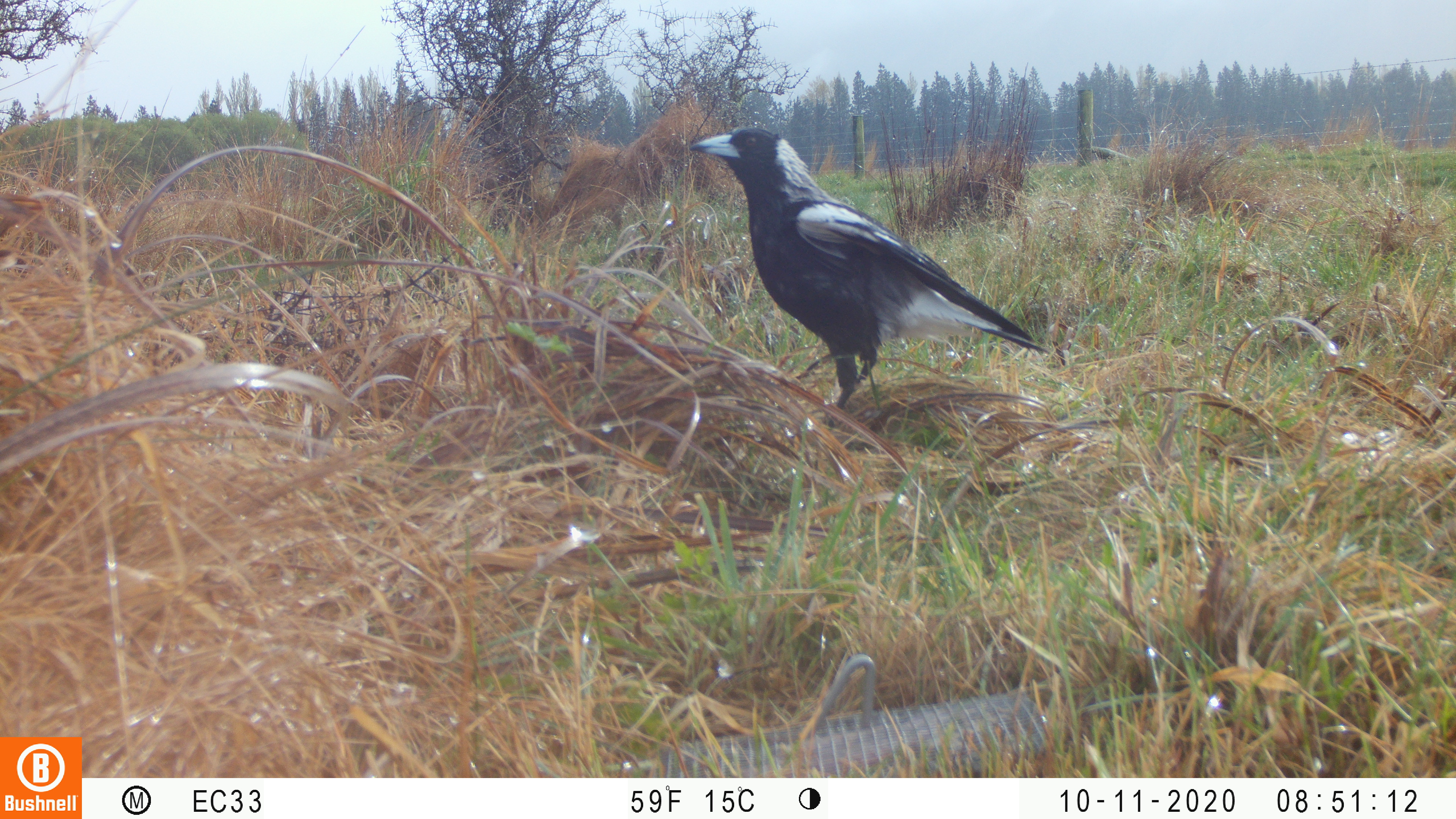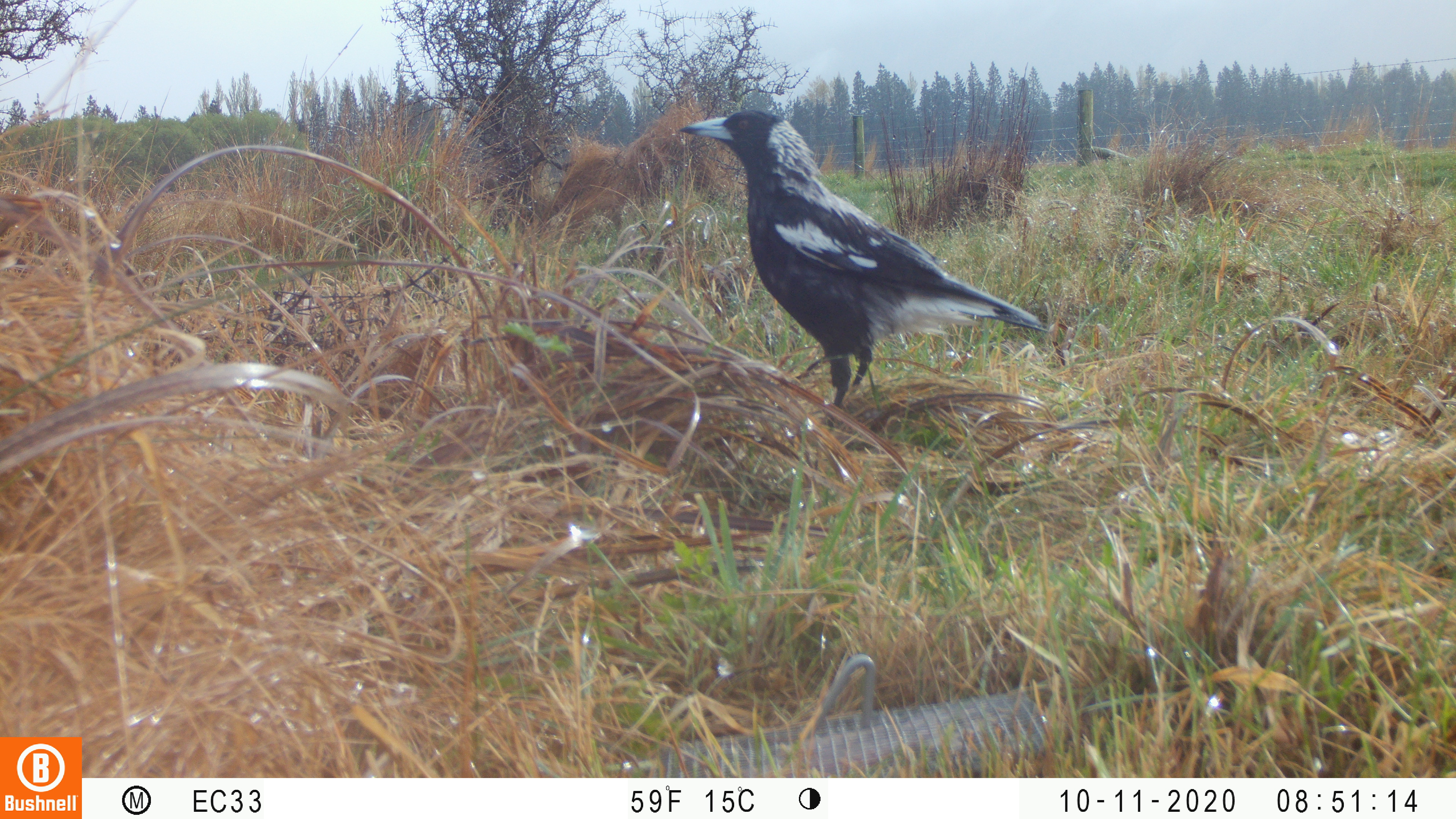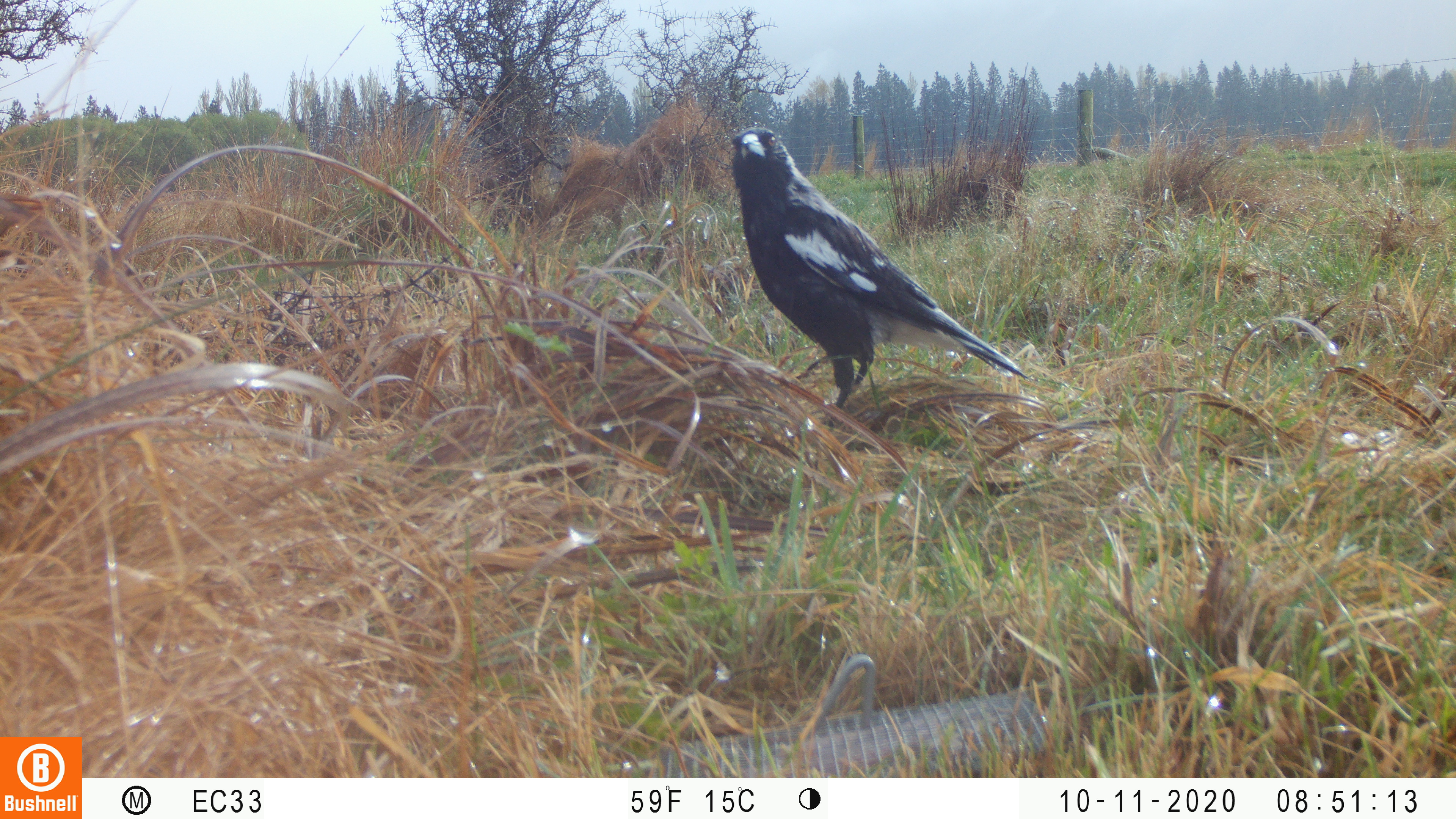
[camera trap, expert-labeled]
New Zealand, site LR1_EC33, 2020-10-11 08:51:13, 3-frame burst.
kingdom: Animalia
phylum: Chordata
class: Aves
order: Passeriformes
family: Artamidae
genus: Gymnorhina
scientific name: Gymnorhina tibicen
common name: australian magpie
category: magpie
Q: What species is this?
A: Magpie (australian magpie) (Gymnorhina tibicen).